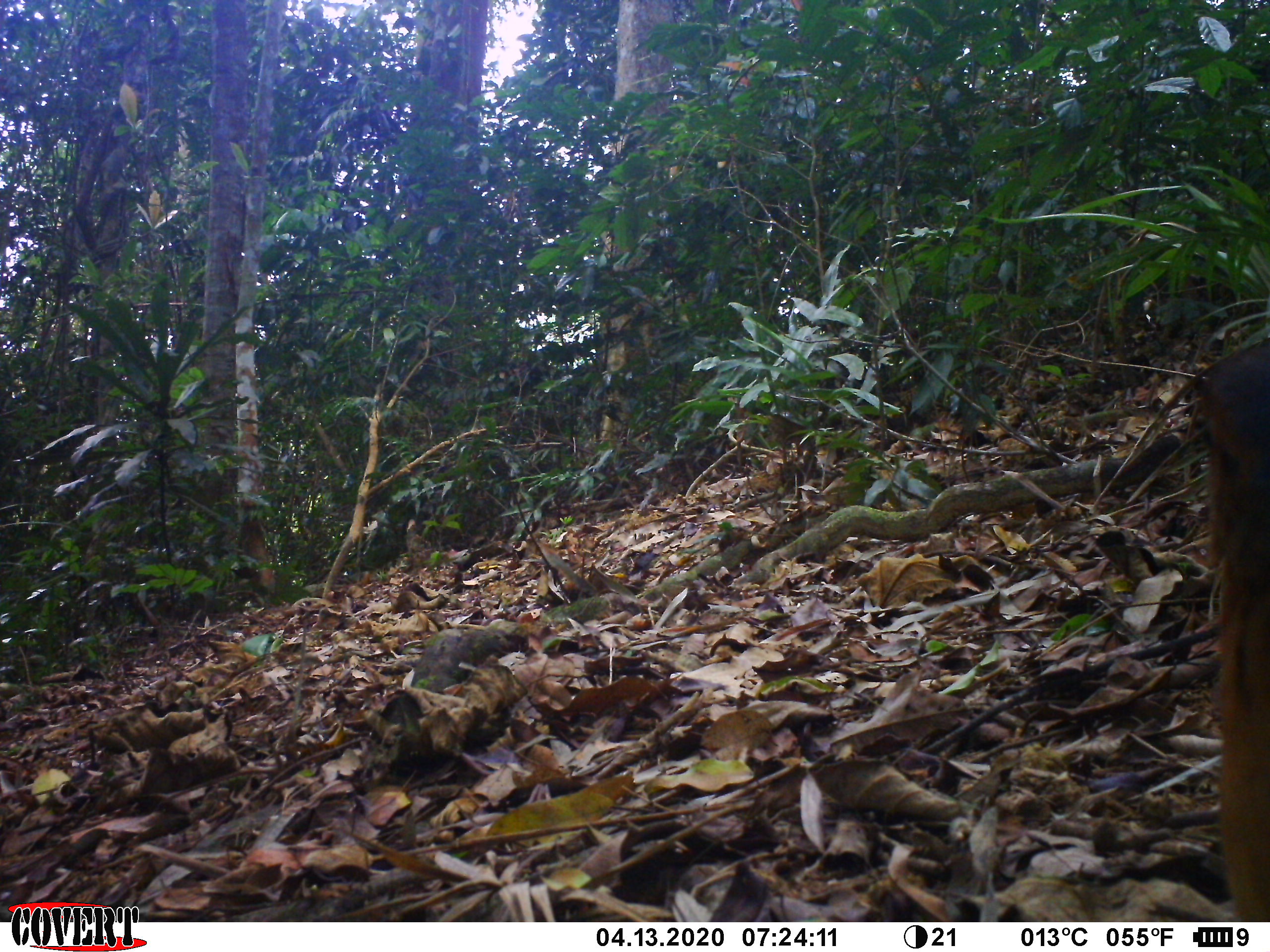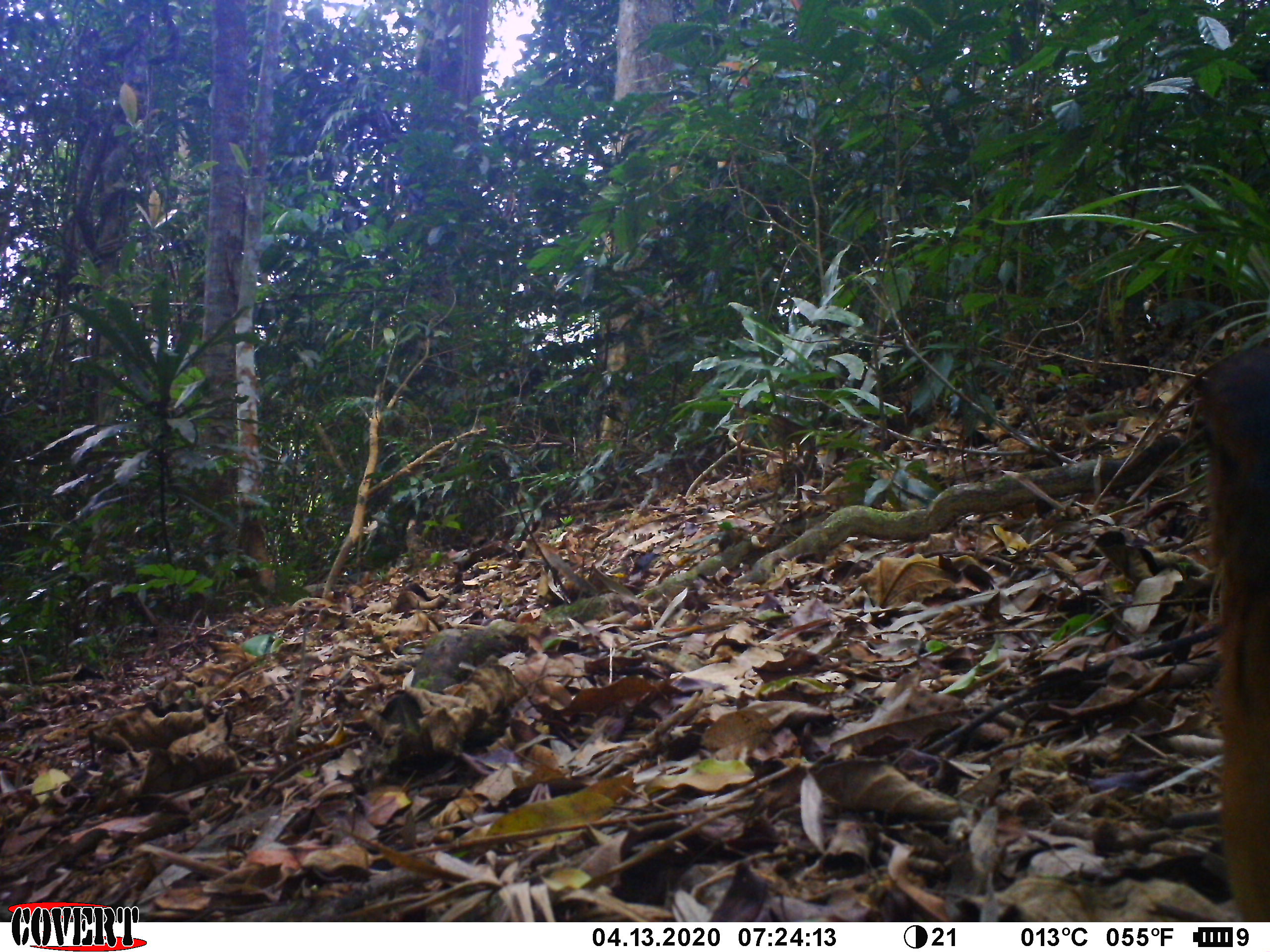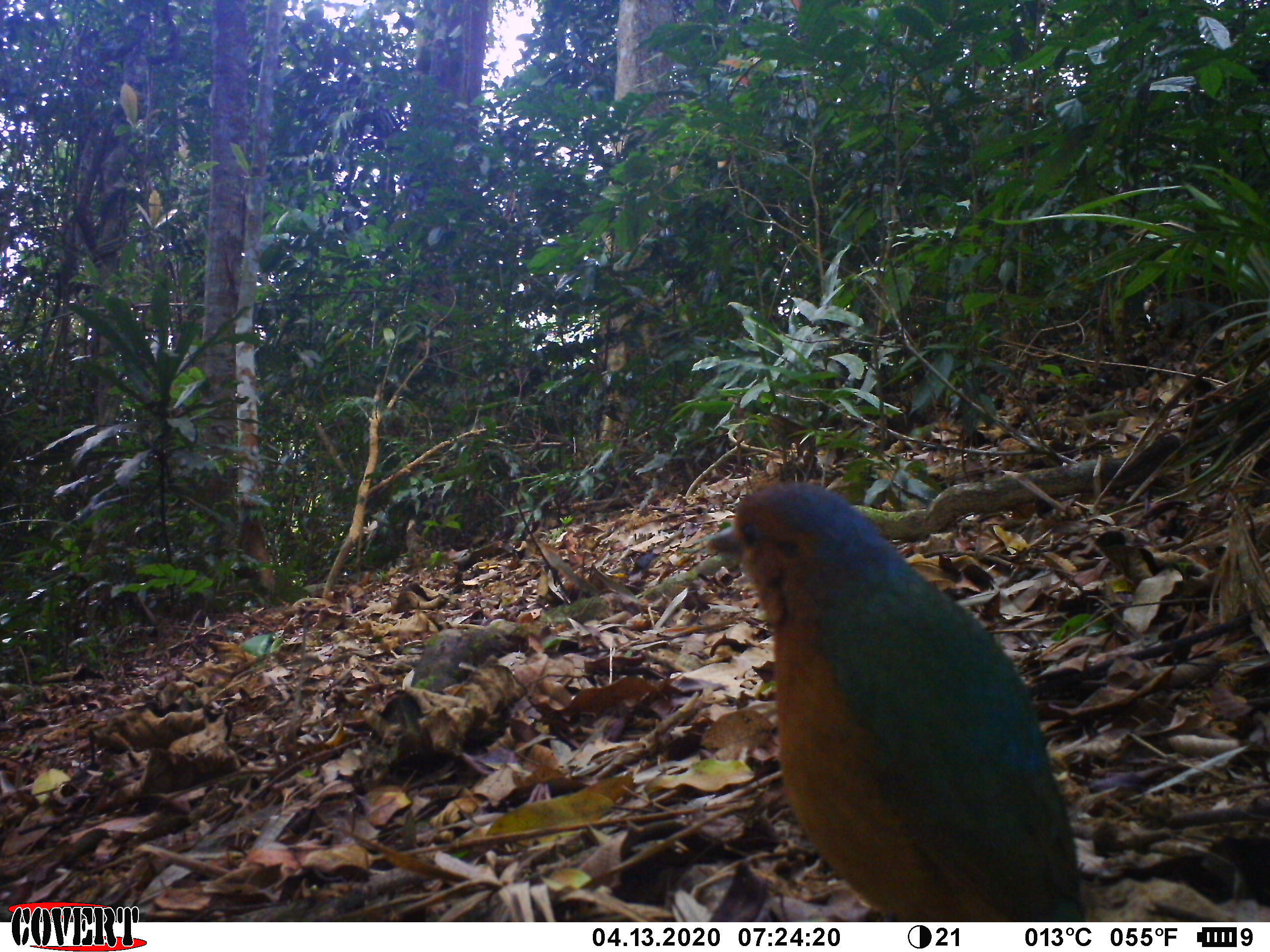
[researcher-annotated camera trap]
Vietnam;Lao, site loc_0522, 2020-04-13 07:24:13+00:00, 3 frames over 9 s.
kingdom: Animalia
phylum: Chordata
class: Aves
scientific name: Aves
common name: bird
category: unidentified bird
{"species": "unidentified bird (bird) (Aves)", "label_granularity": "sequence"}